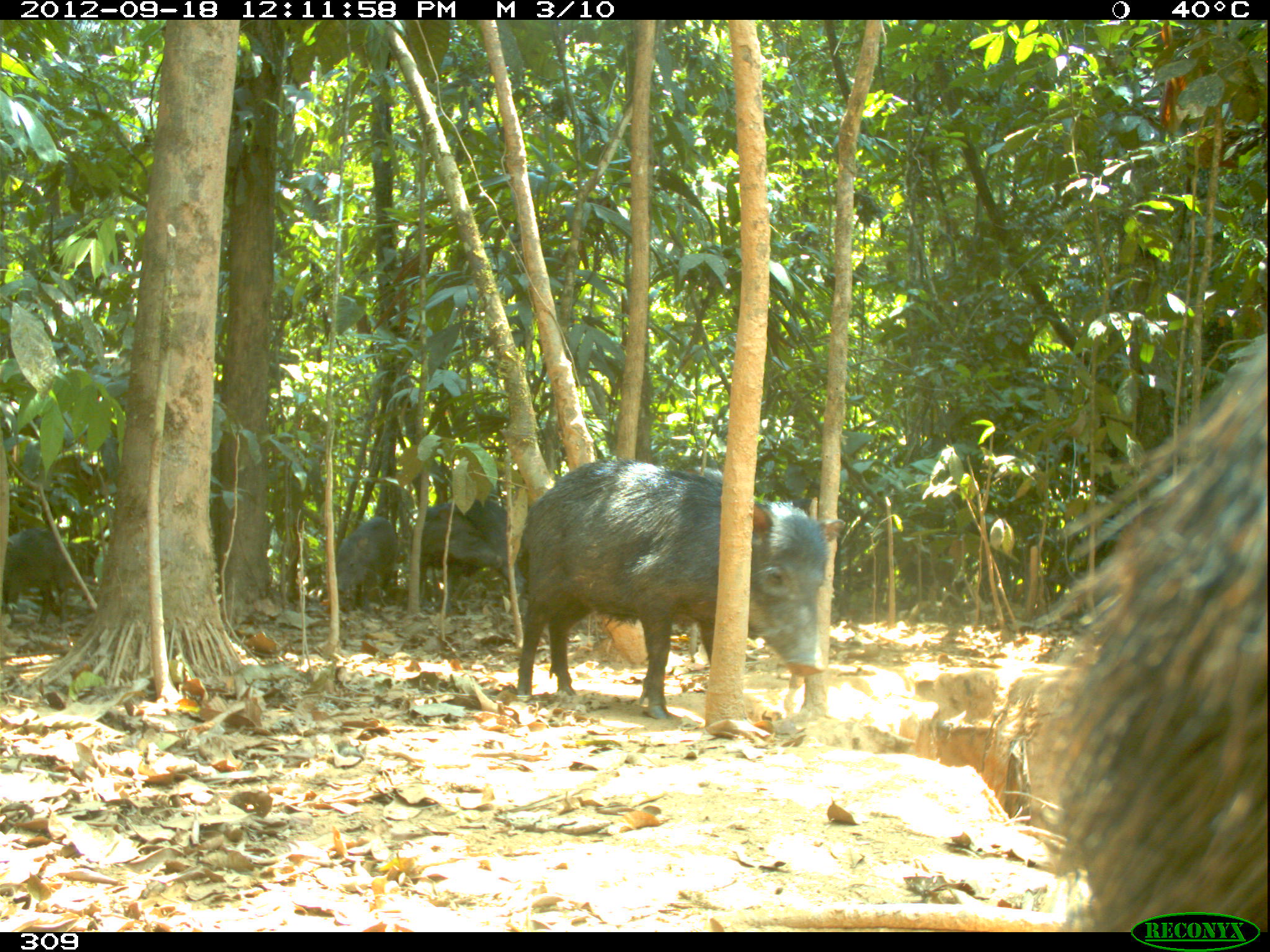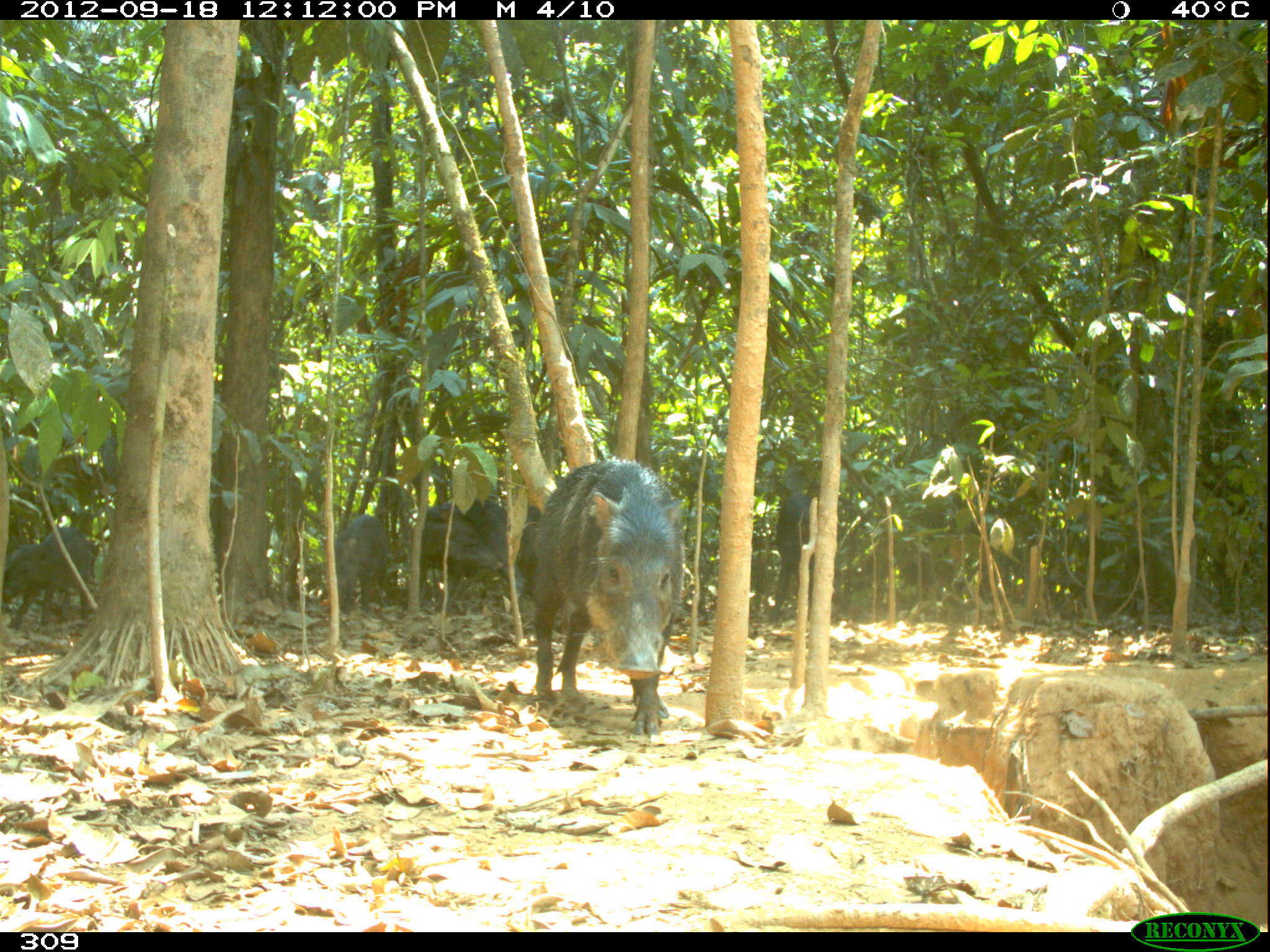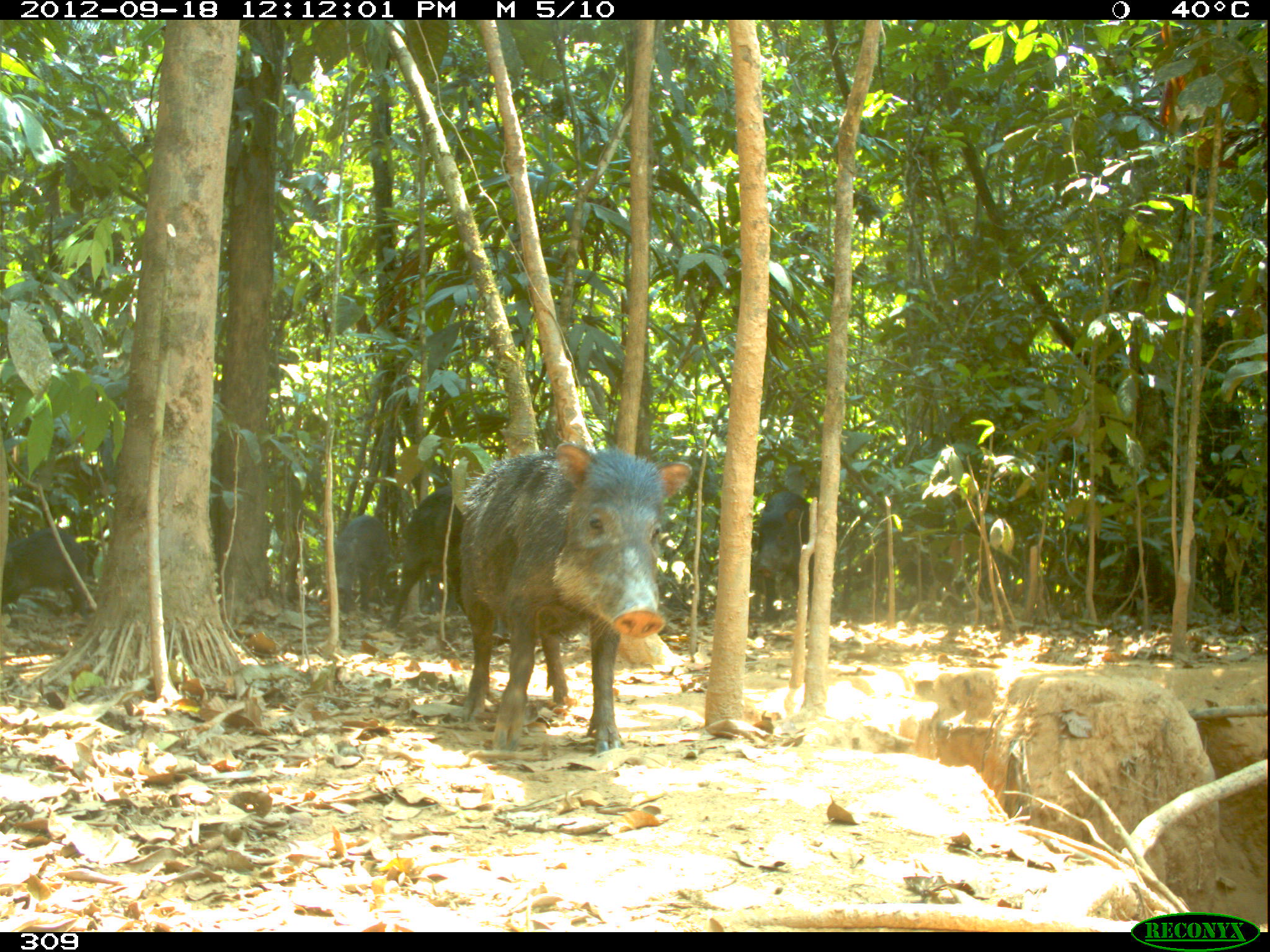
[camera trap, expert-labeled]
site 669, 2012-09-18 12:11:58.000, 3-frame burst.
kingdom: Animalia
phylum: Chordata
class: Mammalia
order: Artiodactyla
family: Tayassuidae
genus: Tayassu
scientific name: Tayassu pecari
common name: white-lipped peccary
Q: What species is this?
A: Tayassu pecari (white-lipped peccary).